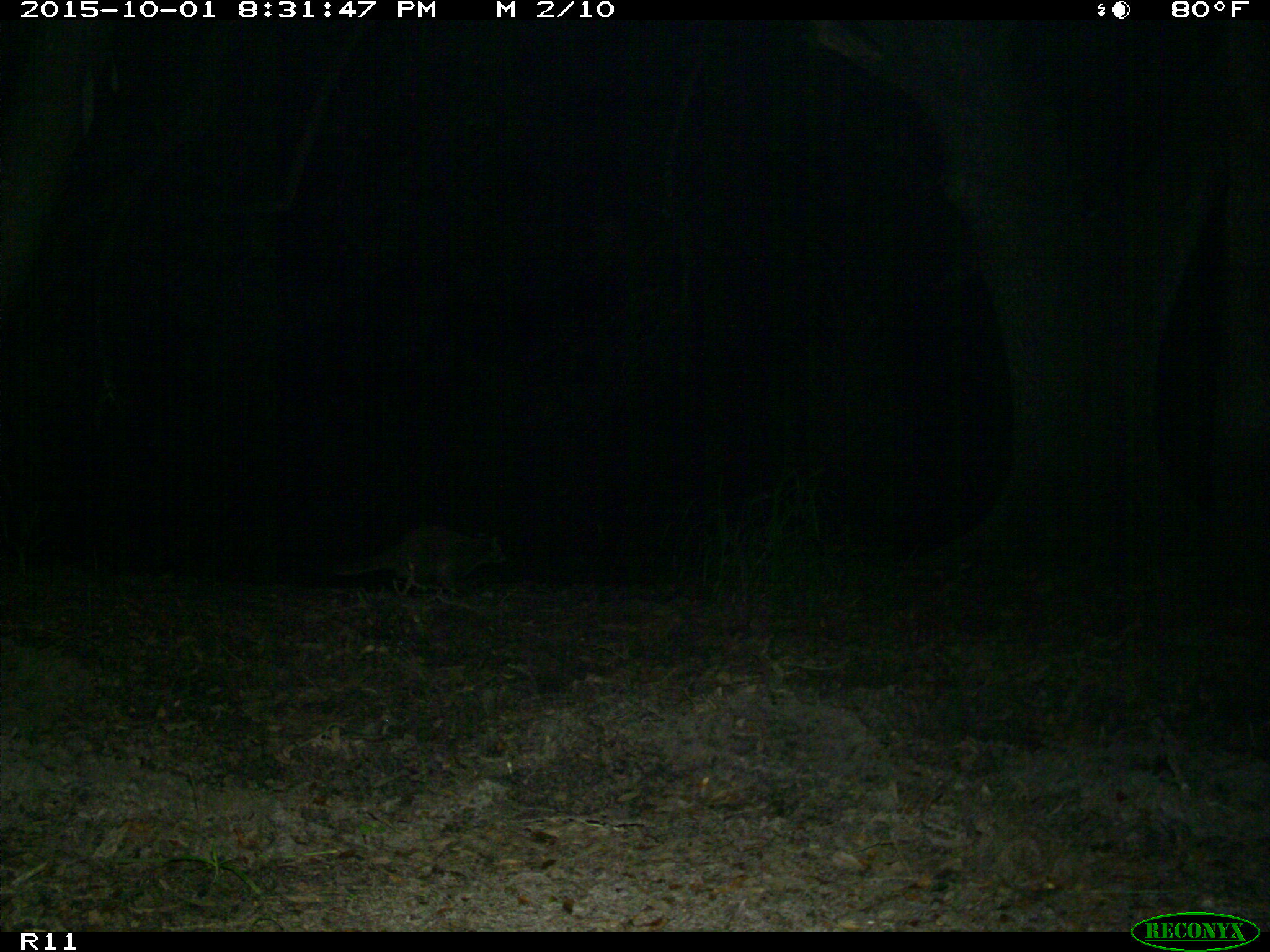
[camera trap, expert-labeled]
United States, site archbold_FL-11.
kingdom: Animalia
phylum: Chordata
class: Mammalia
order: Carnivora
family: Procyonidae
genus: Procyon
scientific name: Procyon lotor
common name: common raccoon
Procyon lotor (common raccoon).